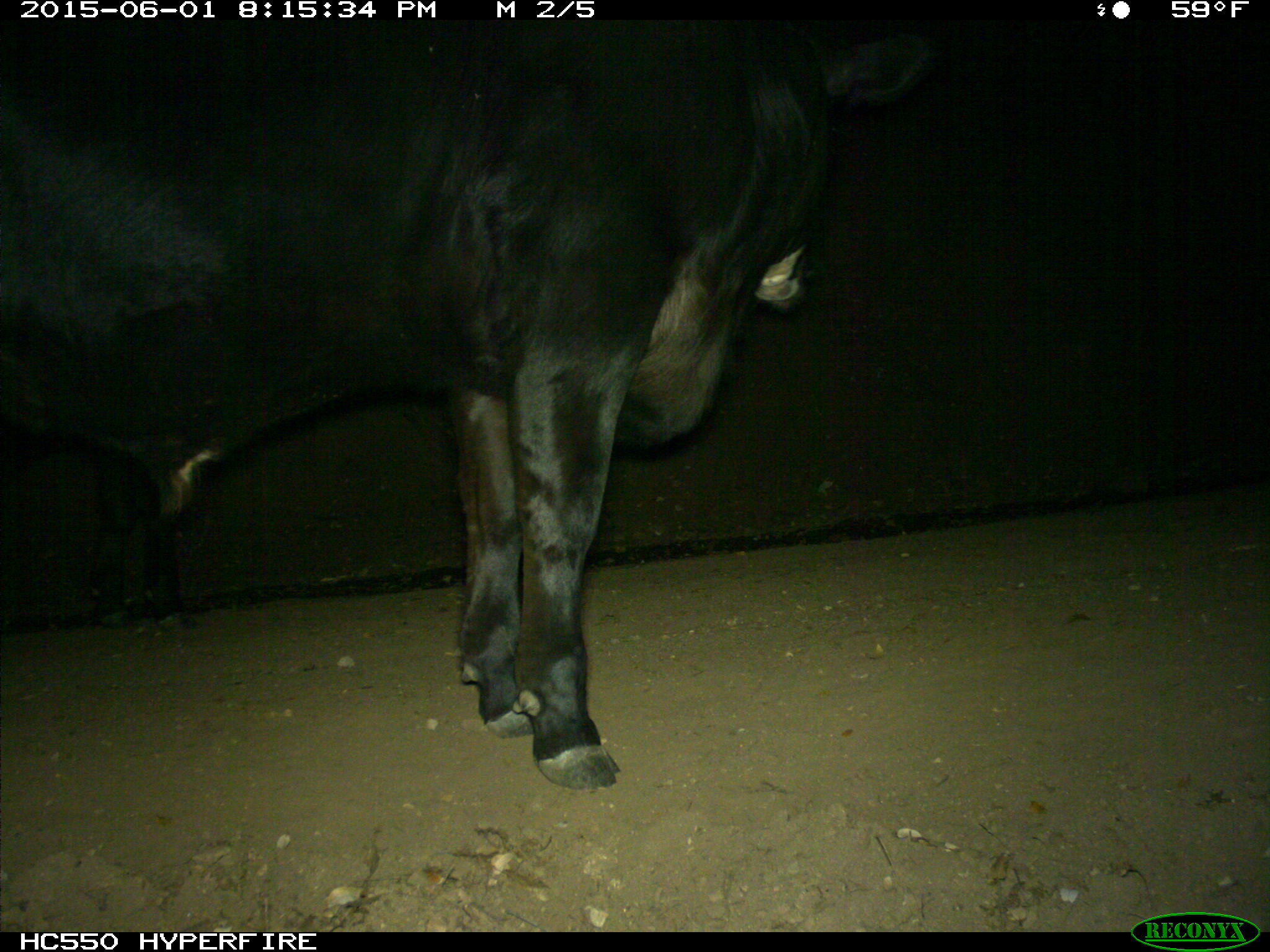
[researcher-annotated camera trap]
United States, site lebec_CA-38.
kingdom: Animalia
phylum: Chordata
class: Mammalia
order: Artiodactyla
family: Bovidae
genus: Bos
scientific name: Bos taurus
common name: domestic cow